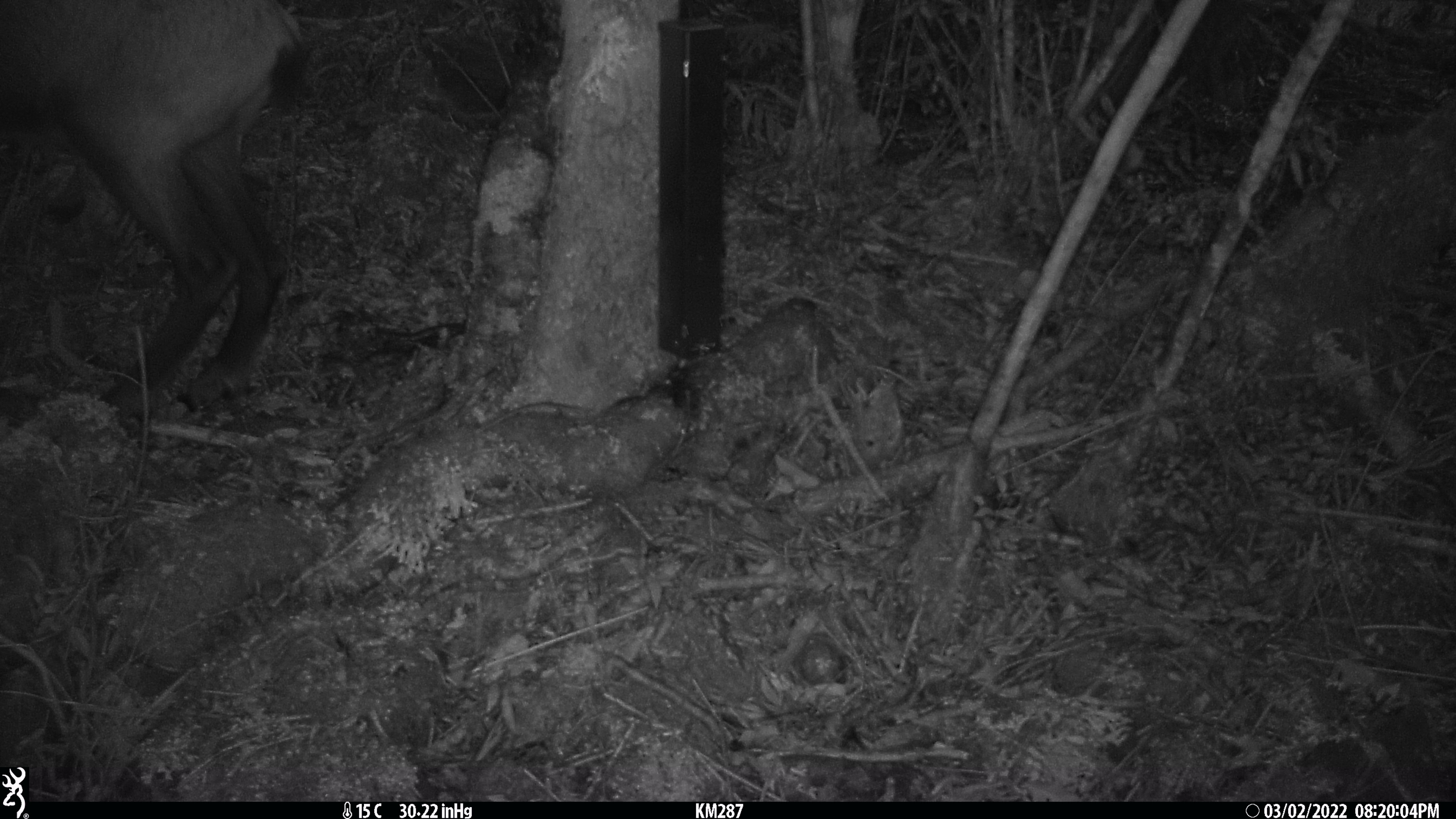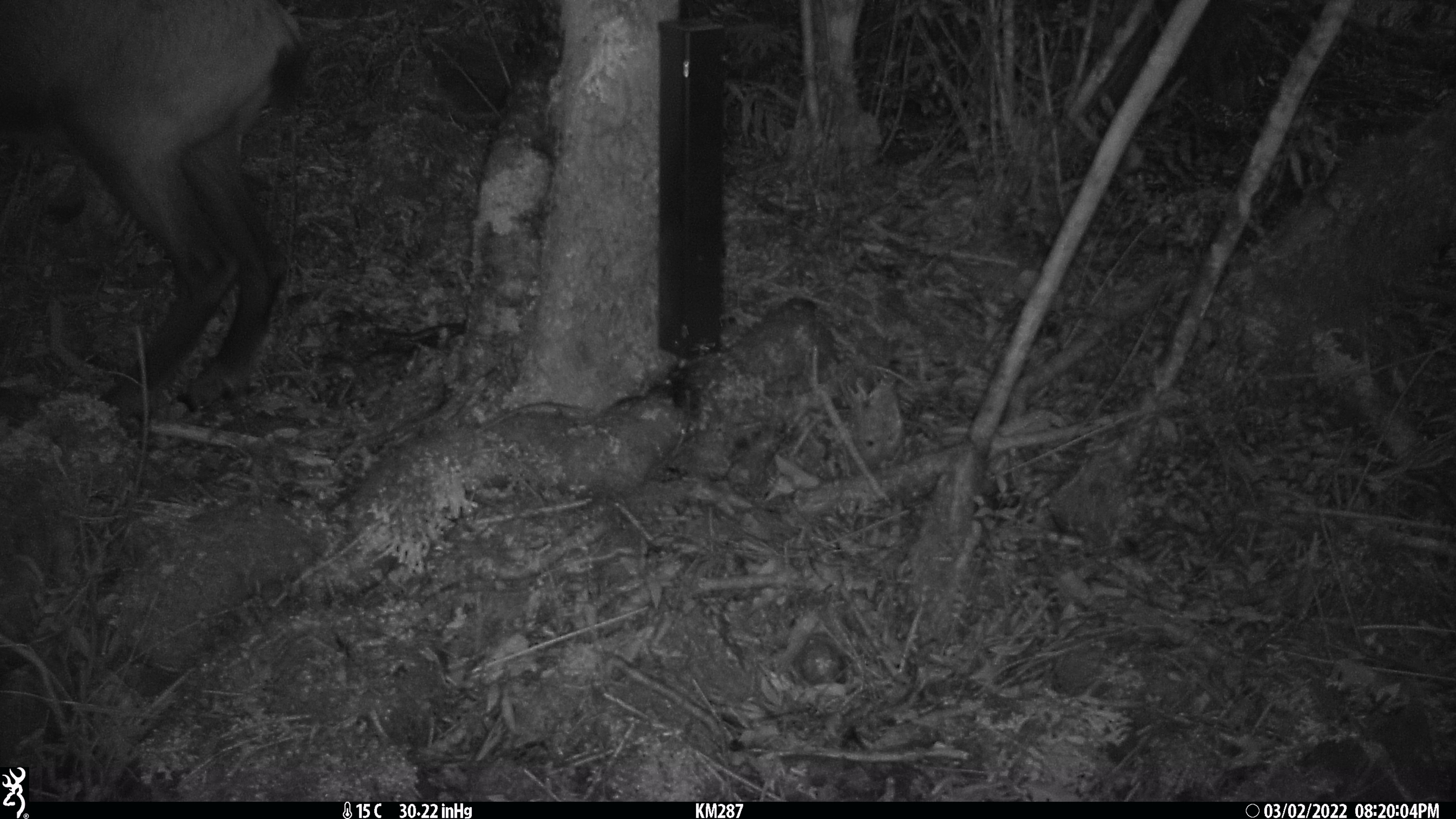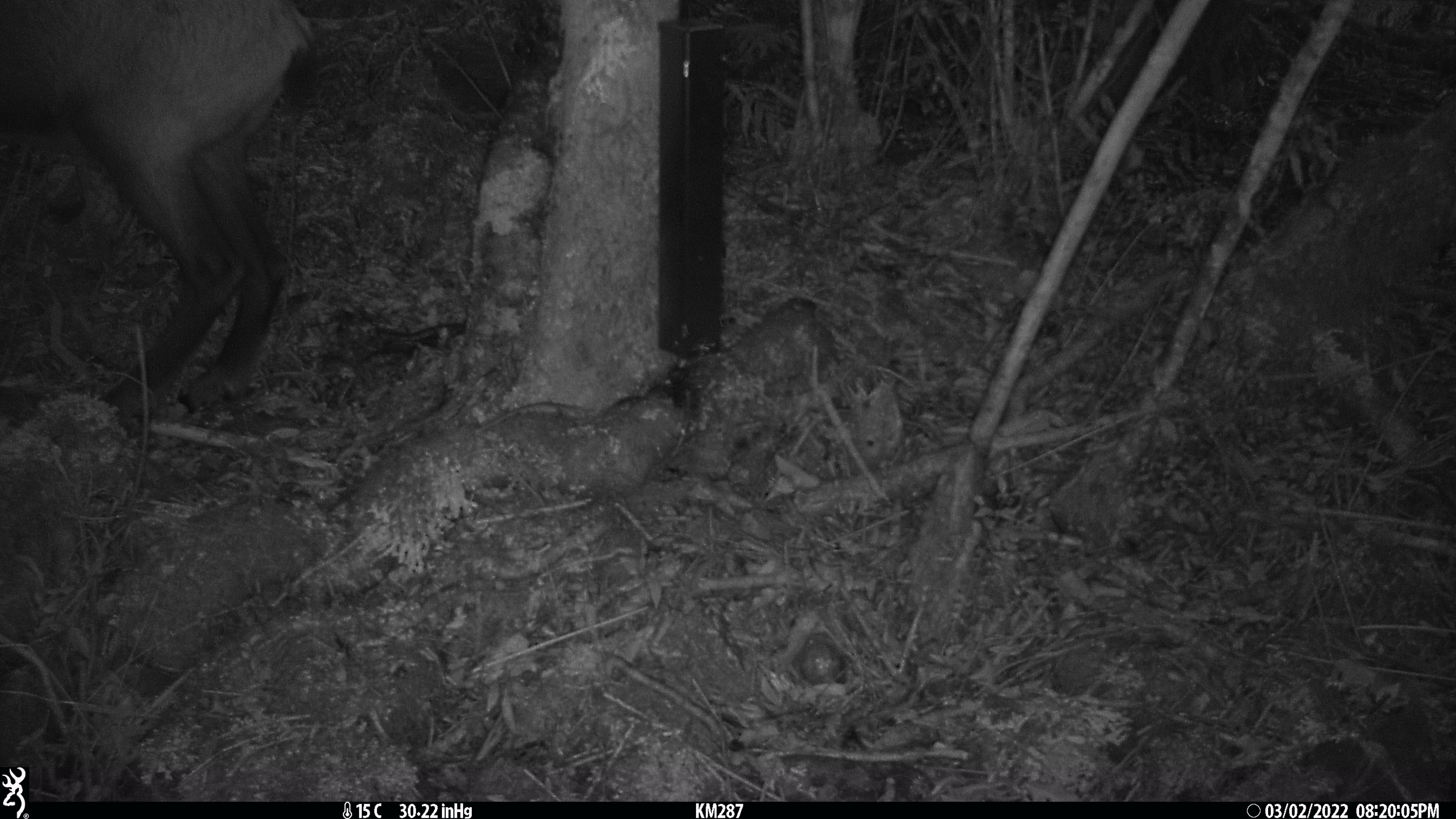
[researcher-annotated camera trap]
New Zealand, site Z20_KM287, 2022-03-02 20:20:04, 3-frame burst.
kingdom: Animalia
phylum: Chordata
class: Mammalia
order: Artiodactyla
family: Bovidae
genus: Rupicapra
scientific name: Rupicapra rupicapra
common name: alpine chamois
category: chamois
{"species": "chamois (alpine chamois) (Rupicapra rupicapra)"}